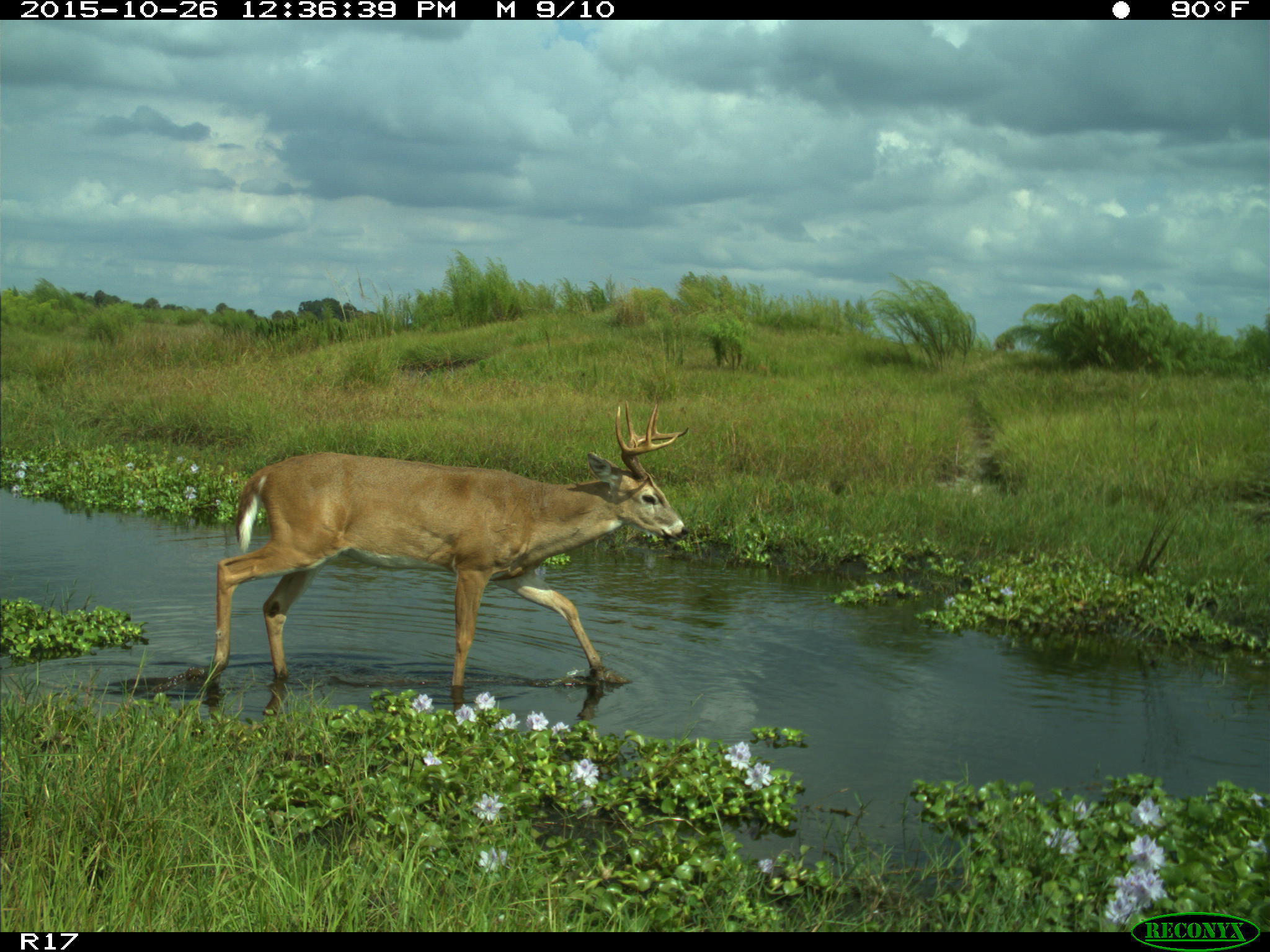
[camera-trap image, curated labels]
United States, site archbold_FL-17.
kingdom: Animalia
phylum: Chordata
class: Mammalia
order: Artiodactyla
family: Cervidae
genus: Odocoileus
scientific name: Odocoileus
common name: deer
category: unidentified deer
Unidentified deer (deer) (Odocoileus).